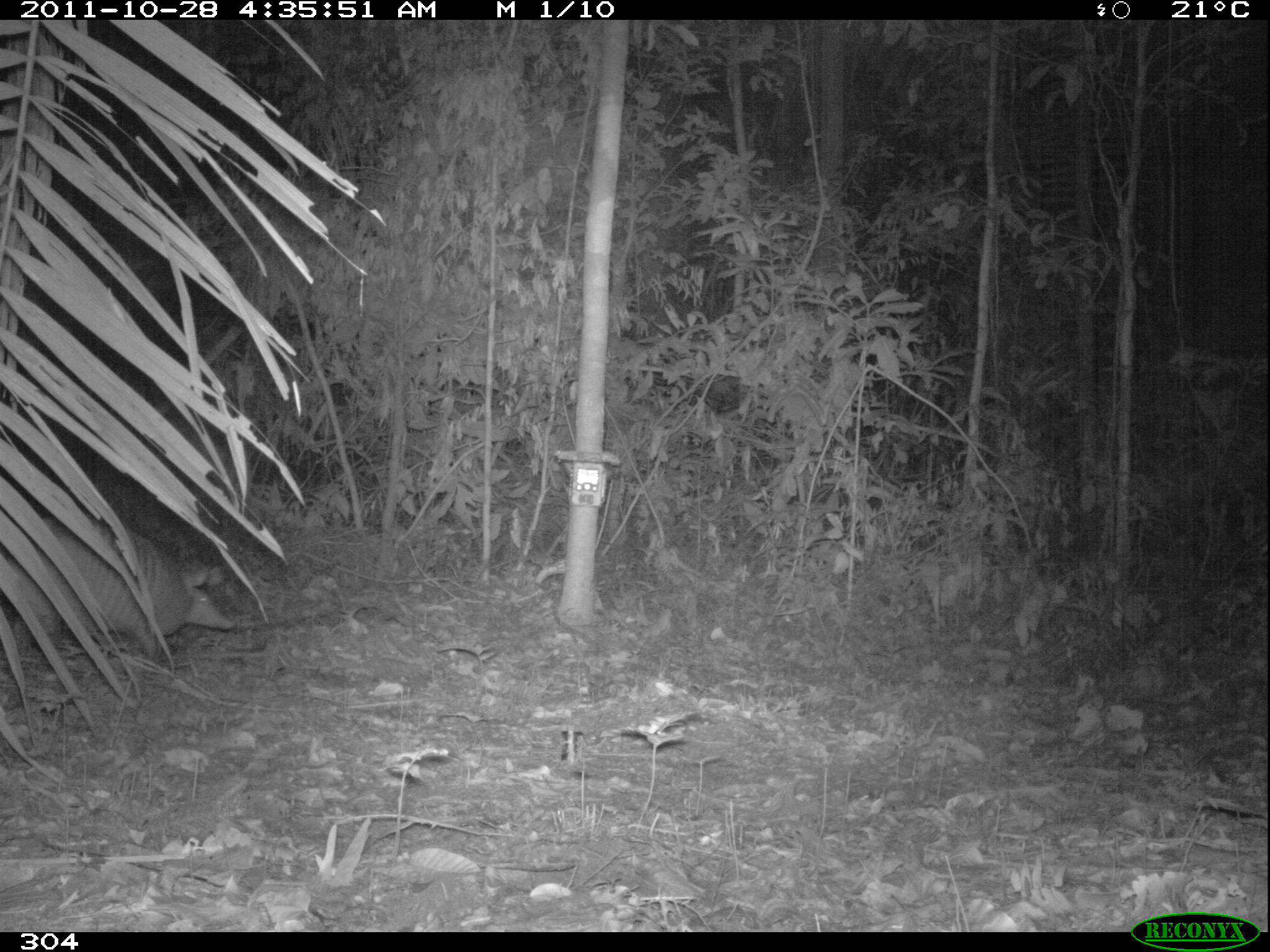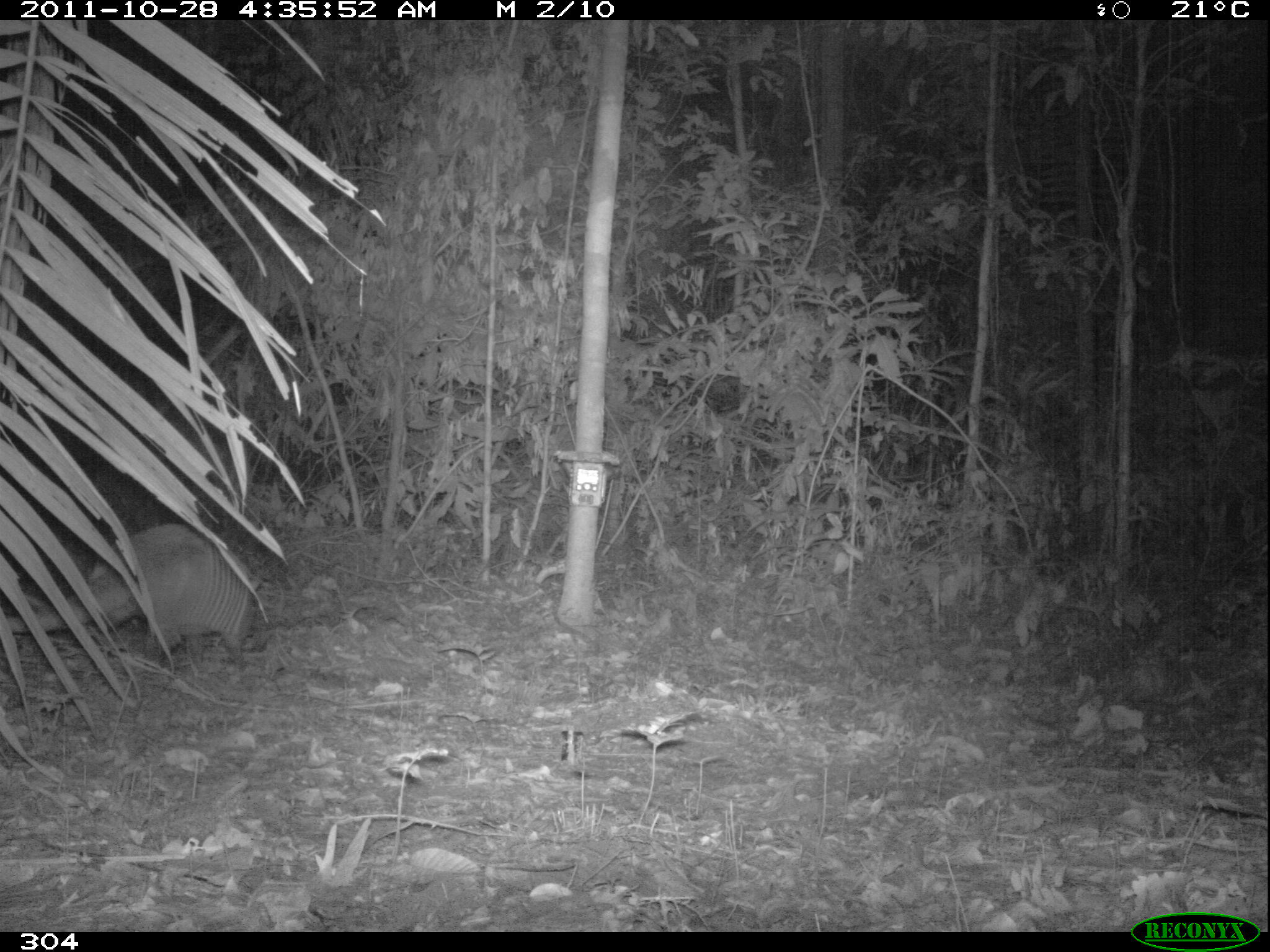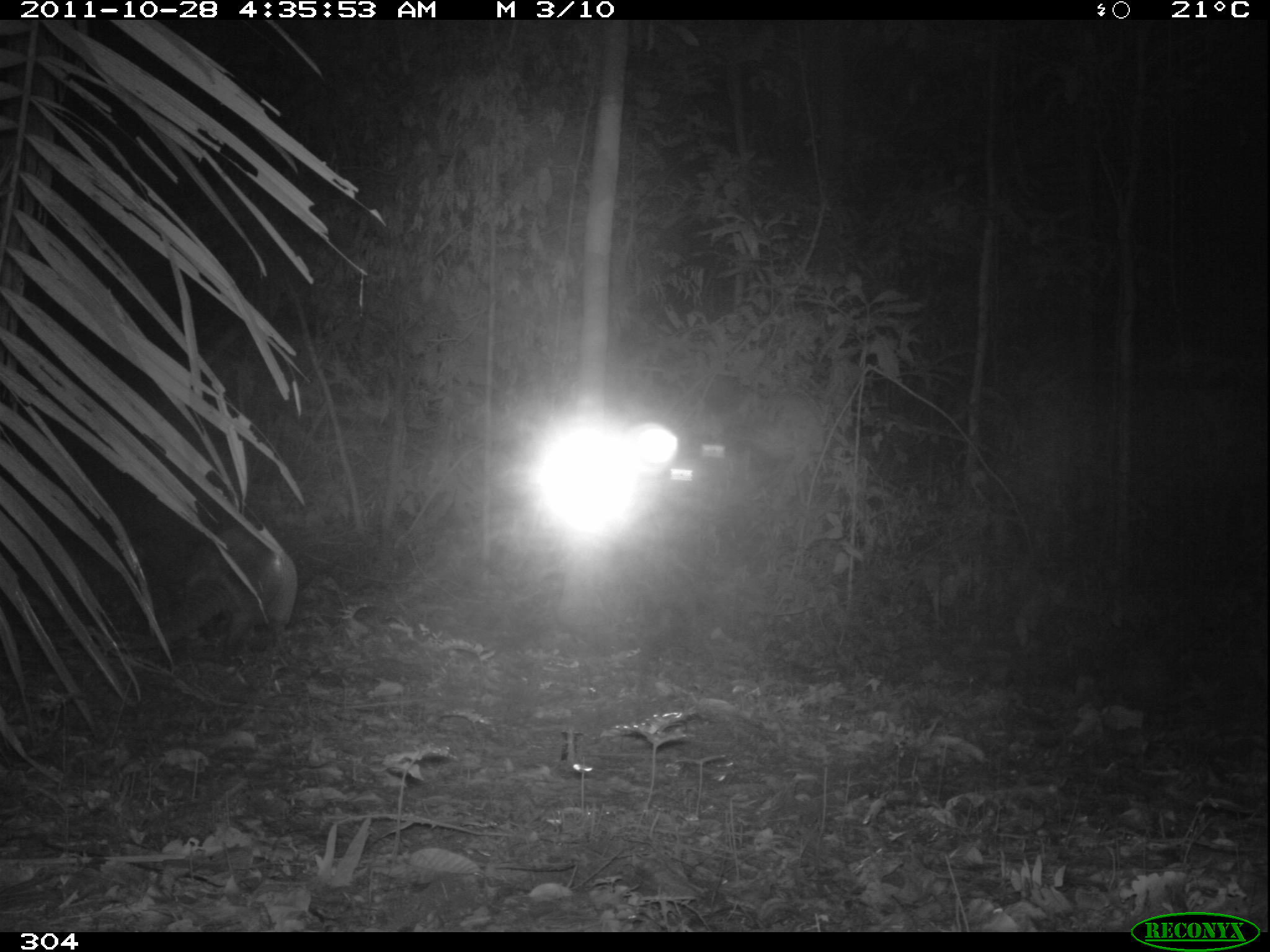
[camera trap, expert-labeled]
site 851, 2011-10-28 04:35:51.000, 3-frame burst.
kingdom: Animalia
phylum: Chordata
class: Mammalia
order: Cingulata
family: Dasypodidae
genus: Dasypus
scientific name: Dasypus kappleri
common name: greater long-nosed armadillo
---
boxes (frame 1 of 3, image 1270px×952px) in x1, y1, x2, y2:
dasypus kappleri: 1, 518, 236, 669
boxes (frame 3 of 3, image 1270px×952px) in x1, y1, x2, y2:
dasypus kappleri: 122, 529, 298, 657